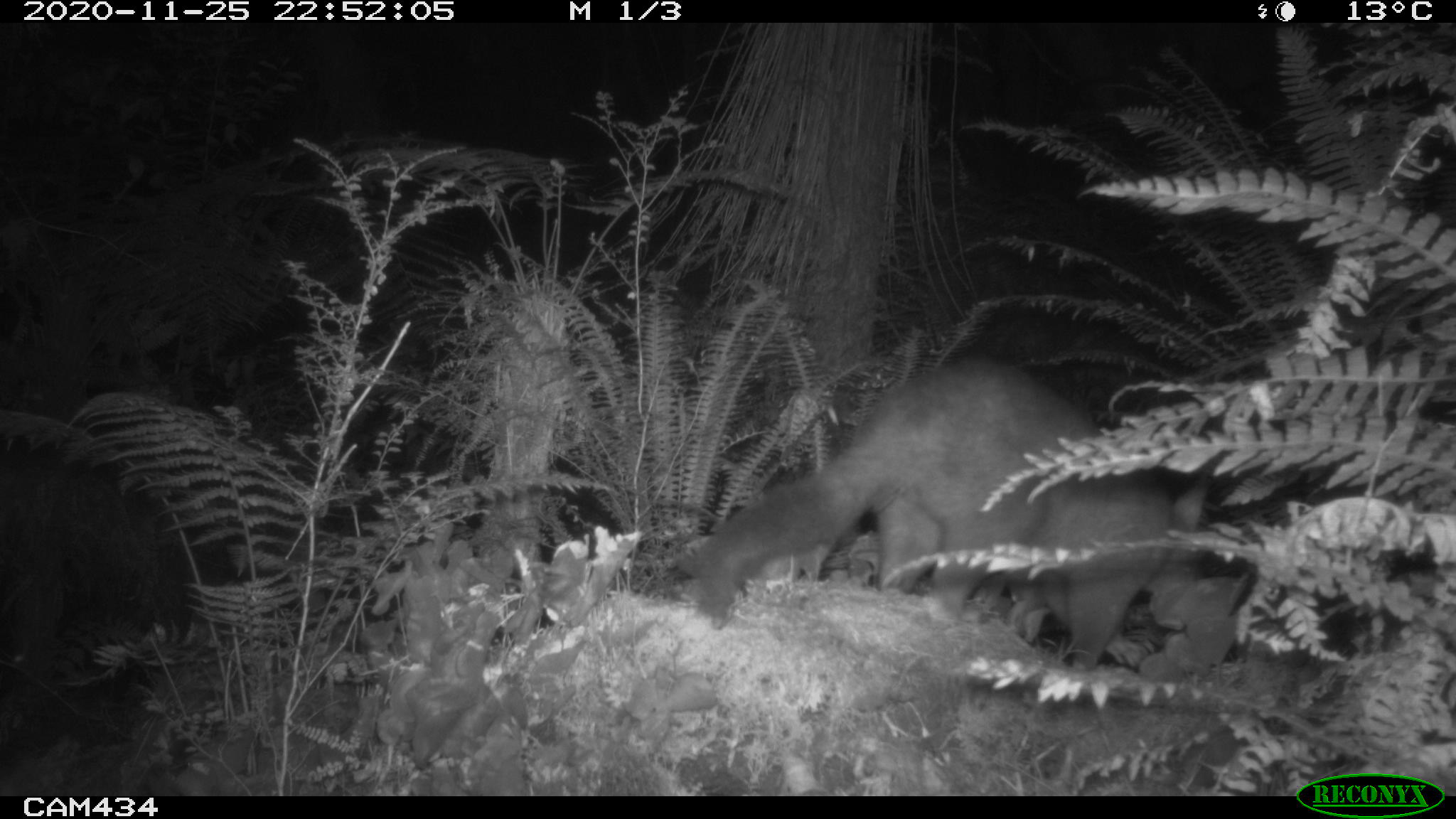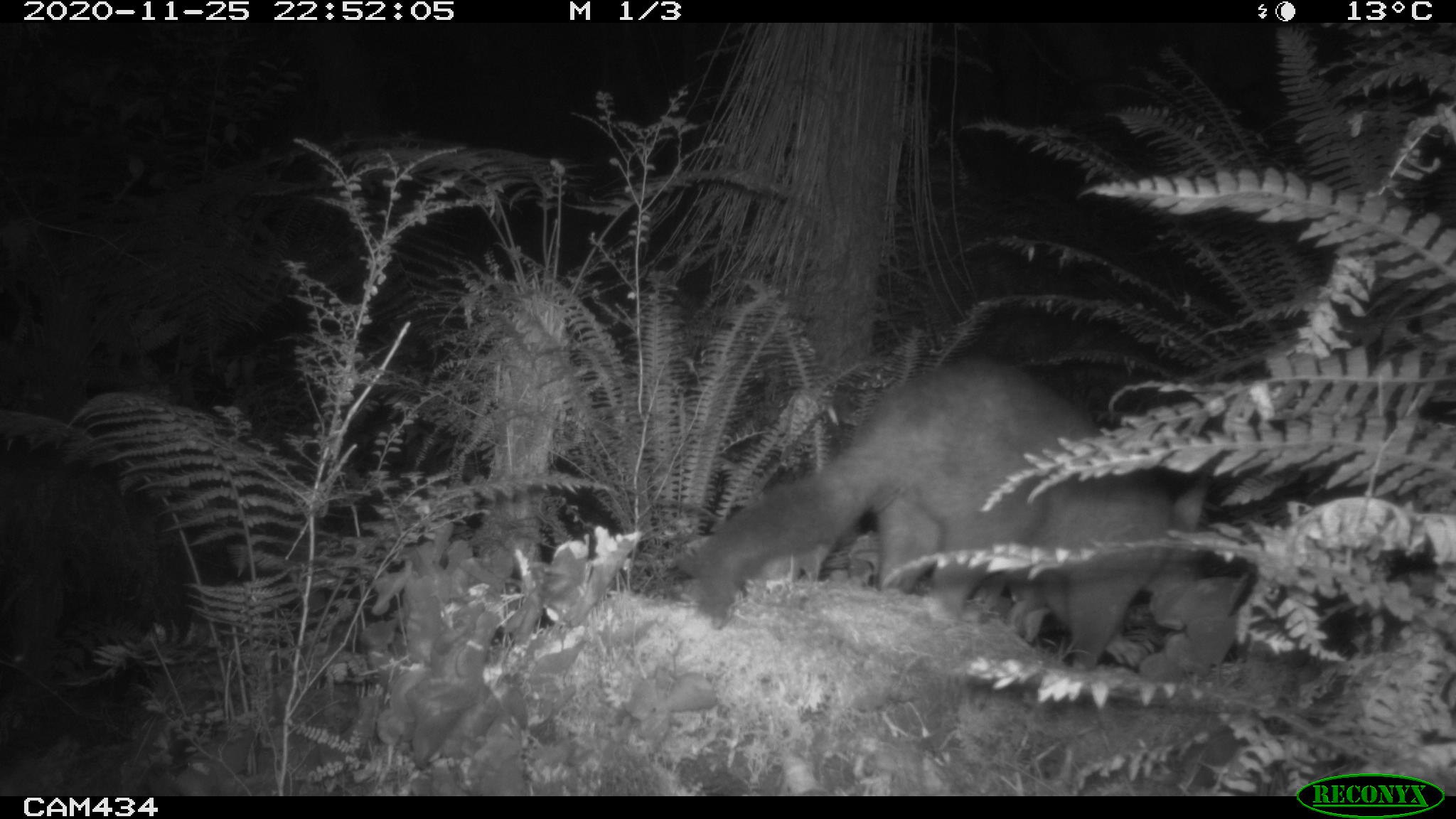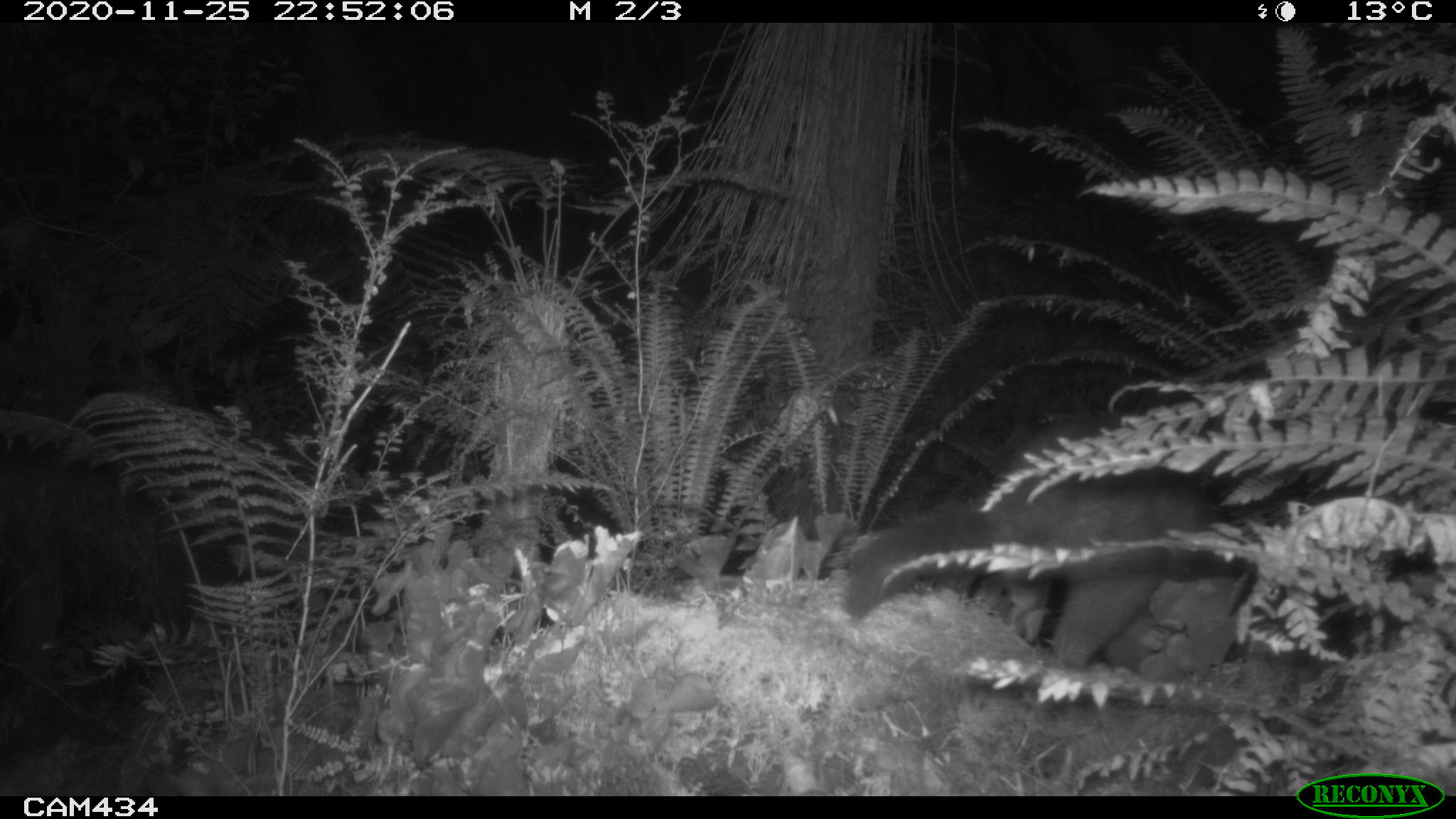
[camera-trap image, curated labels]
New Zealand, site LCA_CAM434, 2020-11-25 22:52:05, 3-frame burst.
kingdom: Animalia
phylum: Chordata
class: Mammalia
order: Diprotodontia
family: Phalangeridae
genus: Trichosurus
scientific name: Trichosurus vulpecula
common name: common brushtail possum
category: possum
Possum (common brushtail possum) (Trichosurus vulpecula).